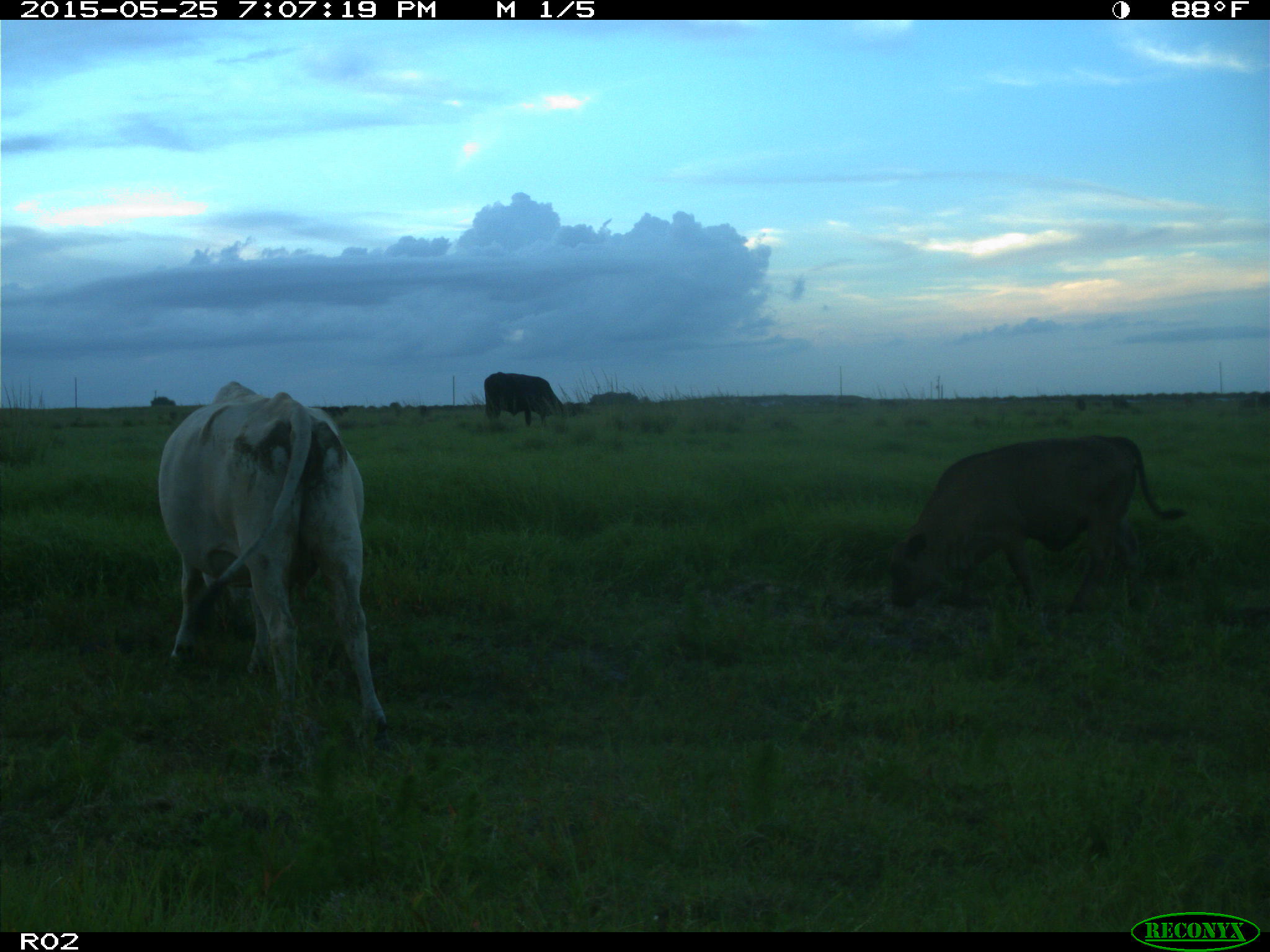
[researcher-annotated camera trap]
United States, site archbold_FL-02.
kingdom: Animalia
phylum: Chordata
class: Mammalia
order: Artiodactyla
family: Bovidae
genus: Bos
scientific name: Bos taurus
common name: domestic cow